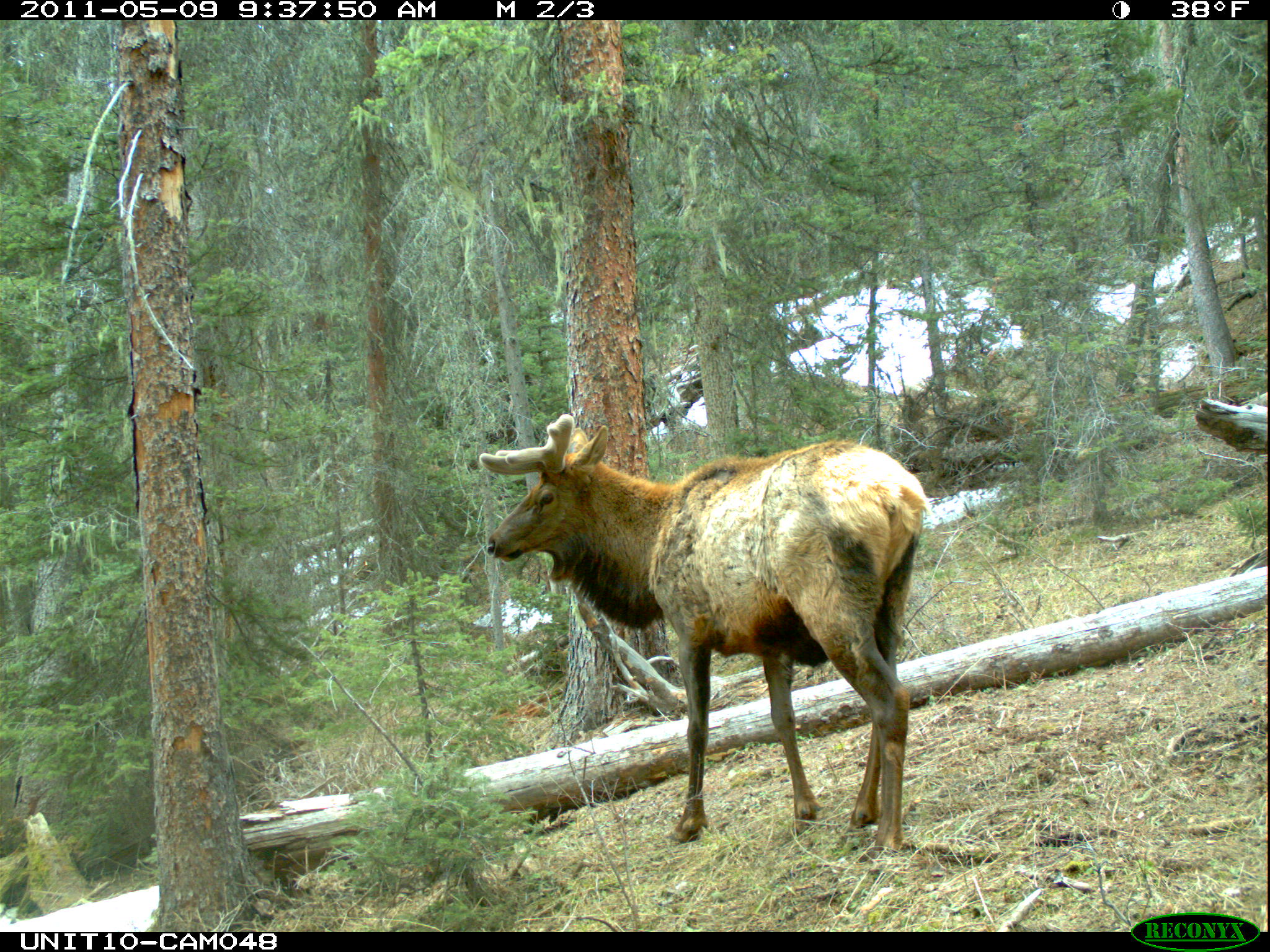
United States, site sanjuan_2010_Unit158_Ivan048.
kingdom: Animalia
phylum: Chordata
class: Mammalia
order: Artiodactyla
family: Cervidae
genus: Cervus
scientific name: Cervus elaphus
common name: red deer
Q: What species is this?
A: Cervus elaphus (red deer).